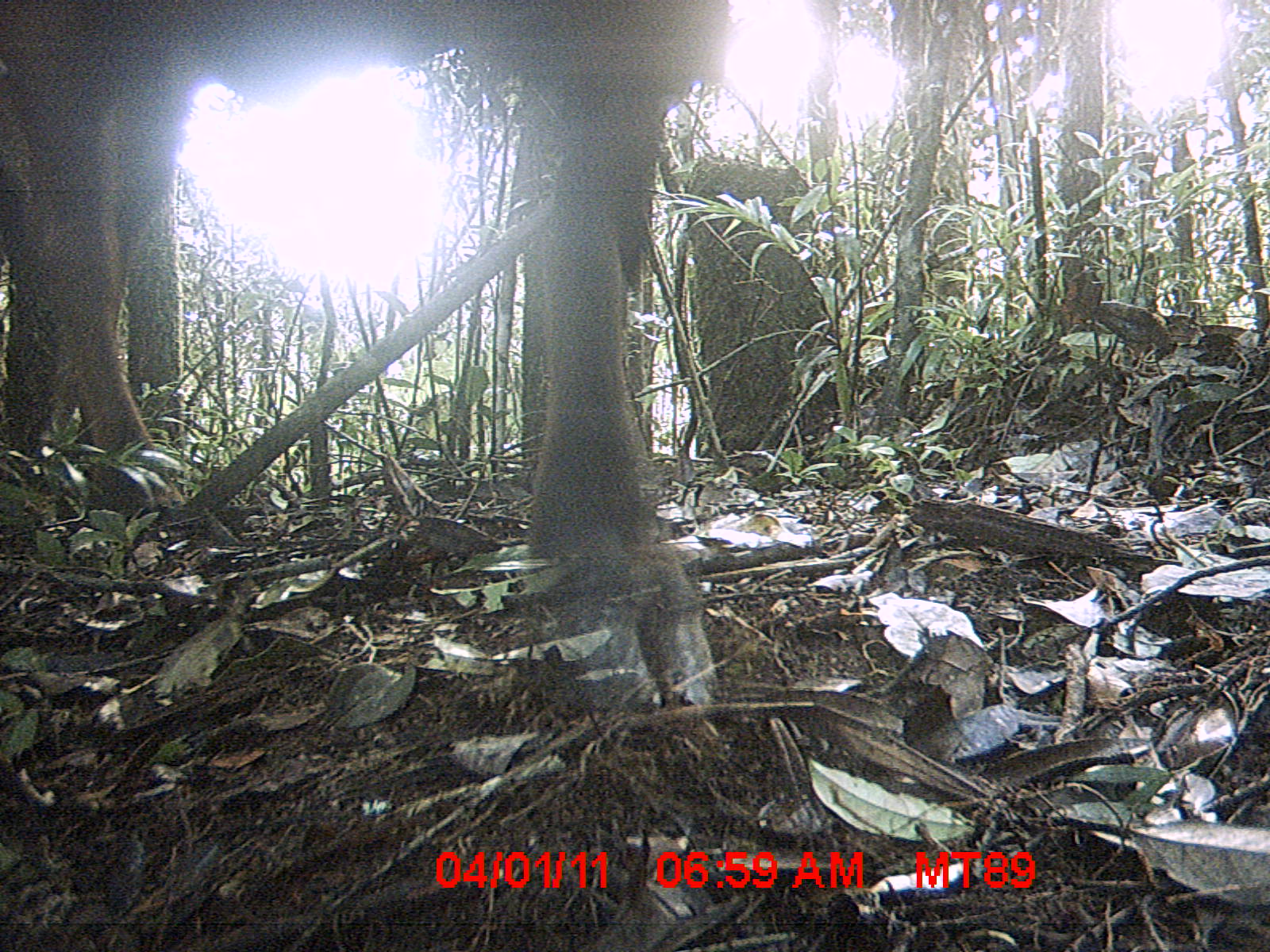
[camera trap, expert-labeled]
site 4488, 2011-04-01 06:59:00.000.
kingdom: Animalia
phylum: Chordata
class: Mammalia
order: Artiodactyla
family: Bovidae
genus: Bos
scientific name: Bos taurus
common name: domestic cattle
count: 3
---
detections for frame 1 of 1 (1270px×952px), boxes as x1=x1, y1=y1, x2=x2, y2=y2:
bos taurus: x1=0, y1=2, x2=747, y2=716